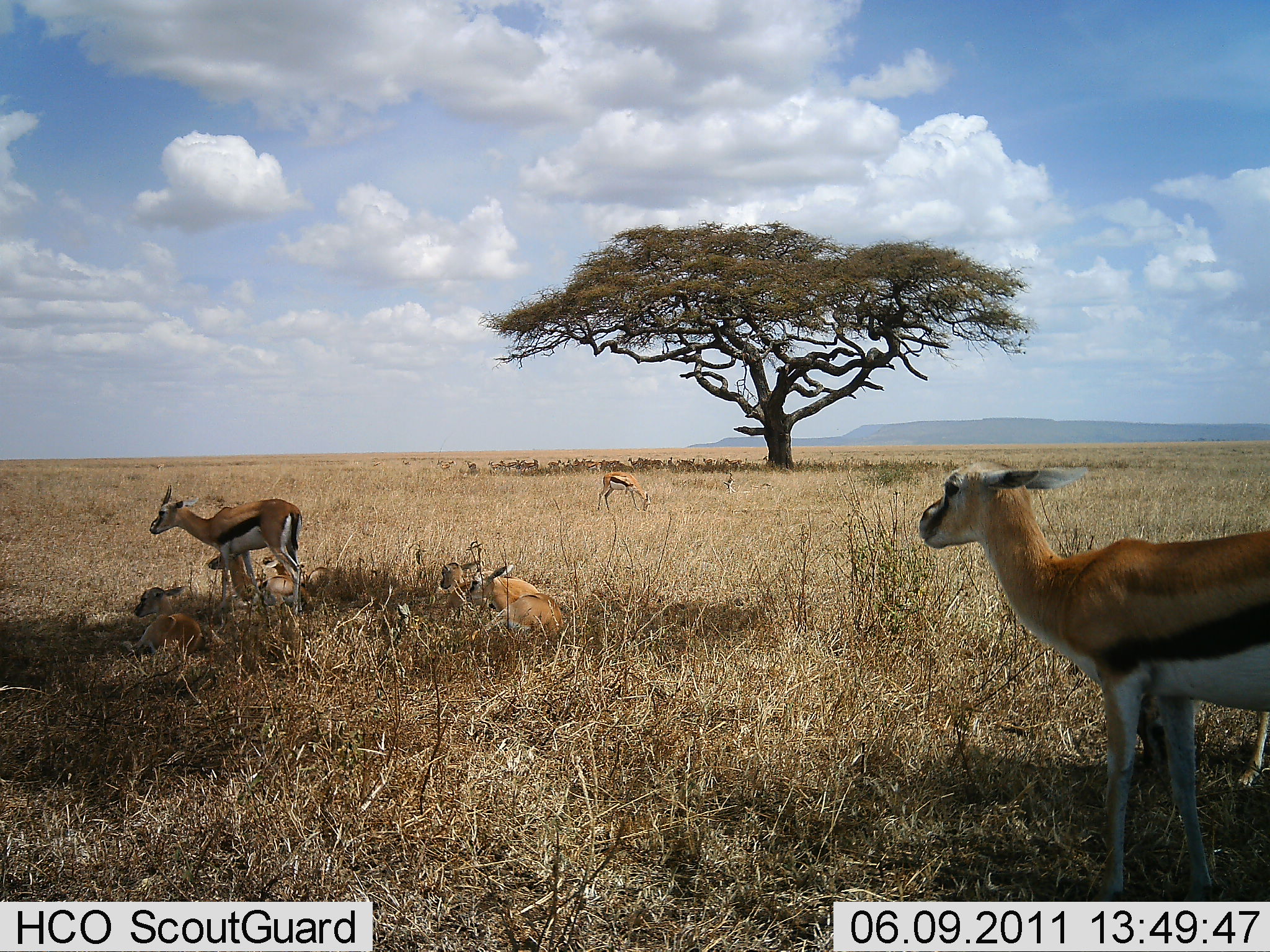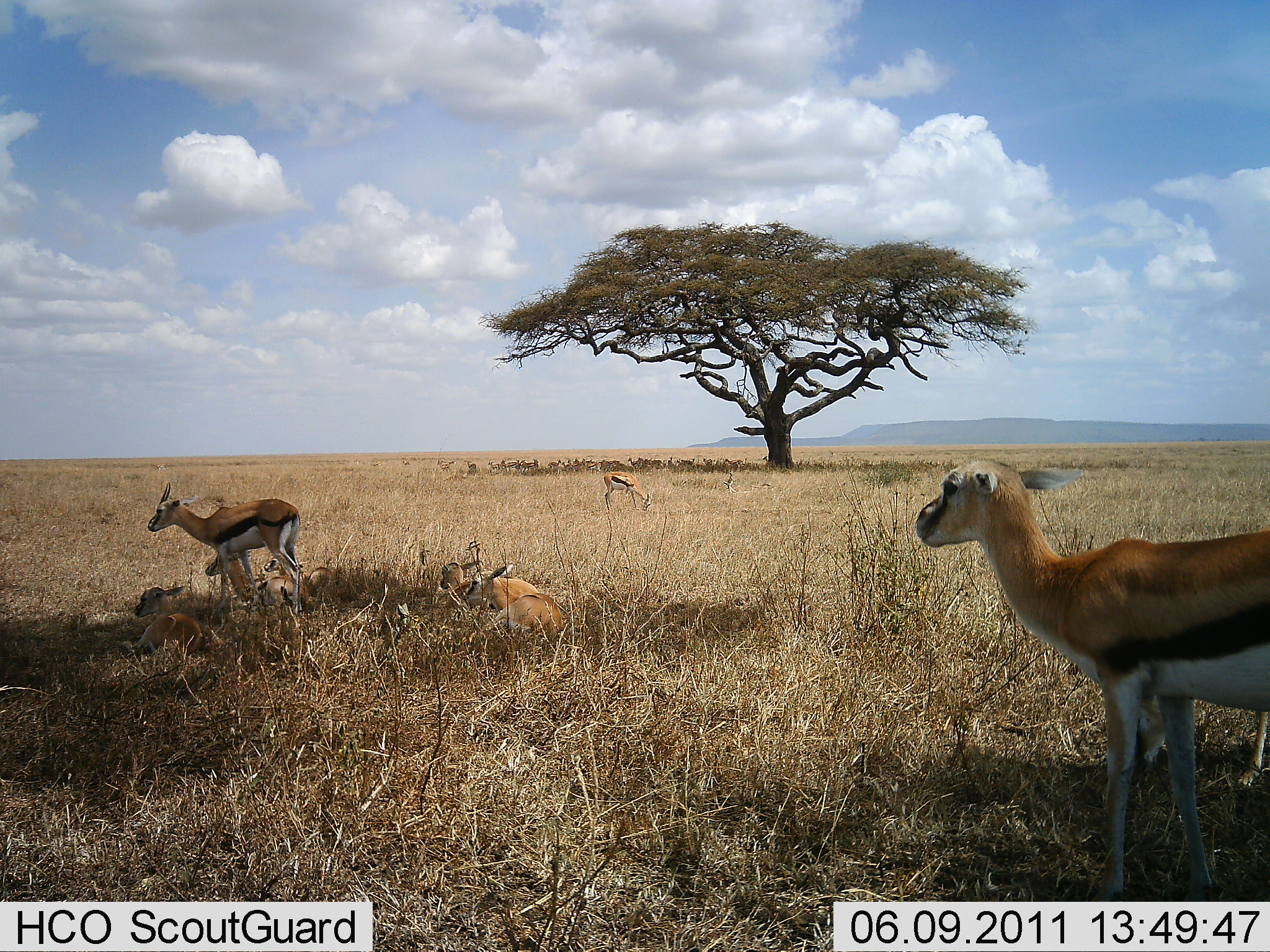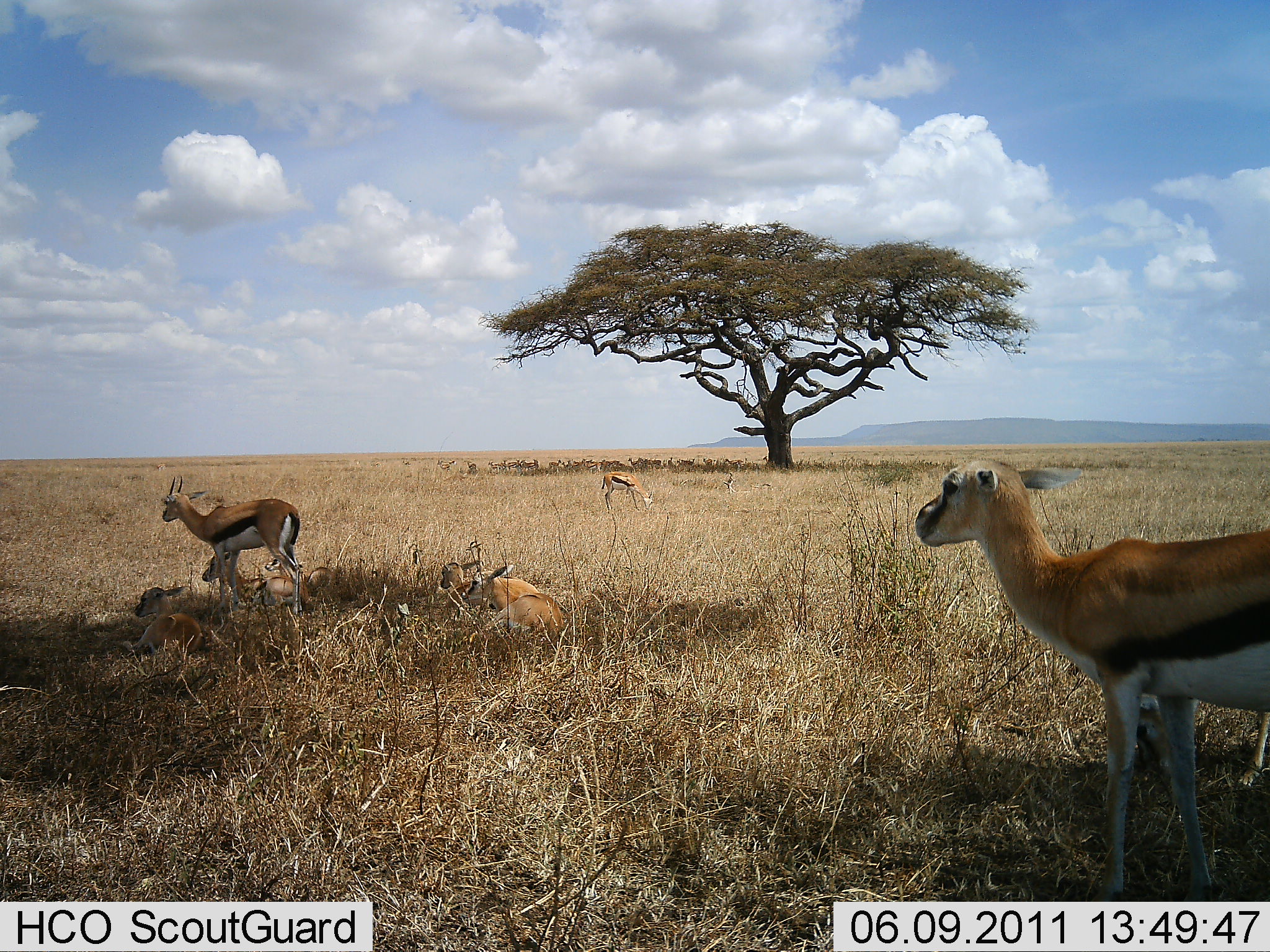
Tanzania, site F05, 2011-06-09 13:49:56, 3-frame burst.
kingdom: Animalia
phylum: Chordata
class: Mammalia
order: Artiodactyla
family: Bovidae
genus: Eudorcas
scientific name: Eudorcas thomsonii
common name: thomson's gazelle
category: gazellethomsons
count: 8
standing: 62%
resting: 88%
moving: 0%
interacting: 0%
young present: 31%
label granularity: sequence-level